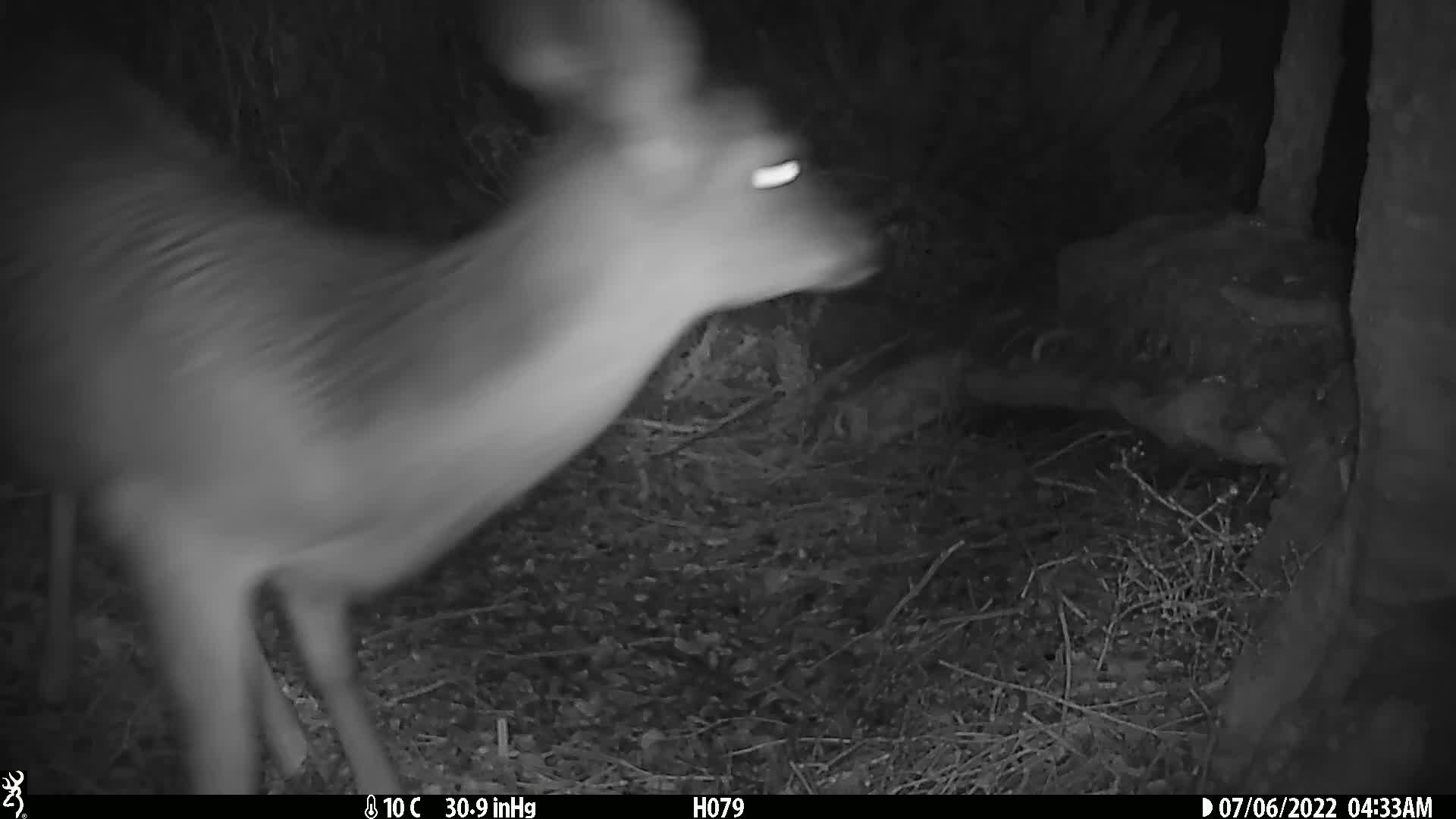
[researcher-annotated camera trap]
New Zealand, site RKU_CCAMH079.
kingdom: Animalia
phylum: Chordata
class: Mammalia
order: Artiodactyla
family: Cervidae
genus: Odocoileus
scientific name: Odocoileus virginianus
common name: white-tailed deer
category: white tailed deer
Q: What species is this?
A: White tailed deer (white-tailed deer) (Odocoileus virginianus).